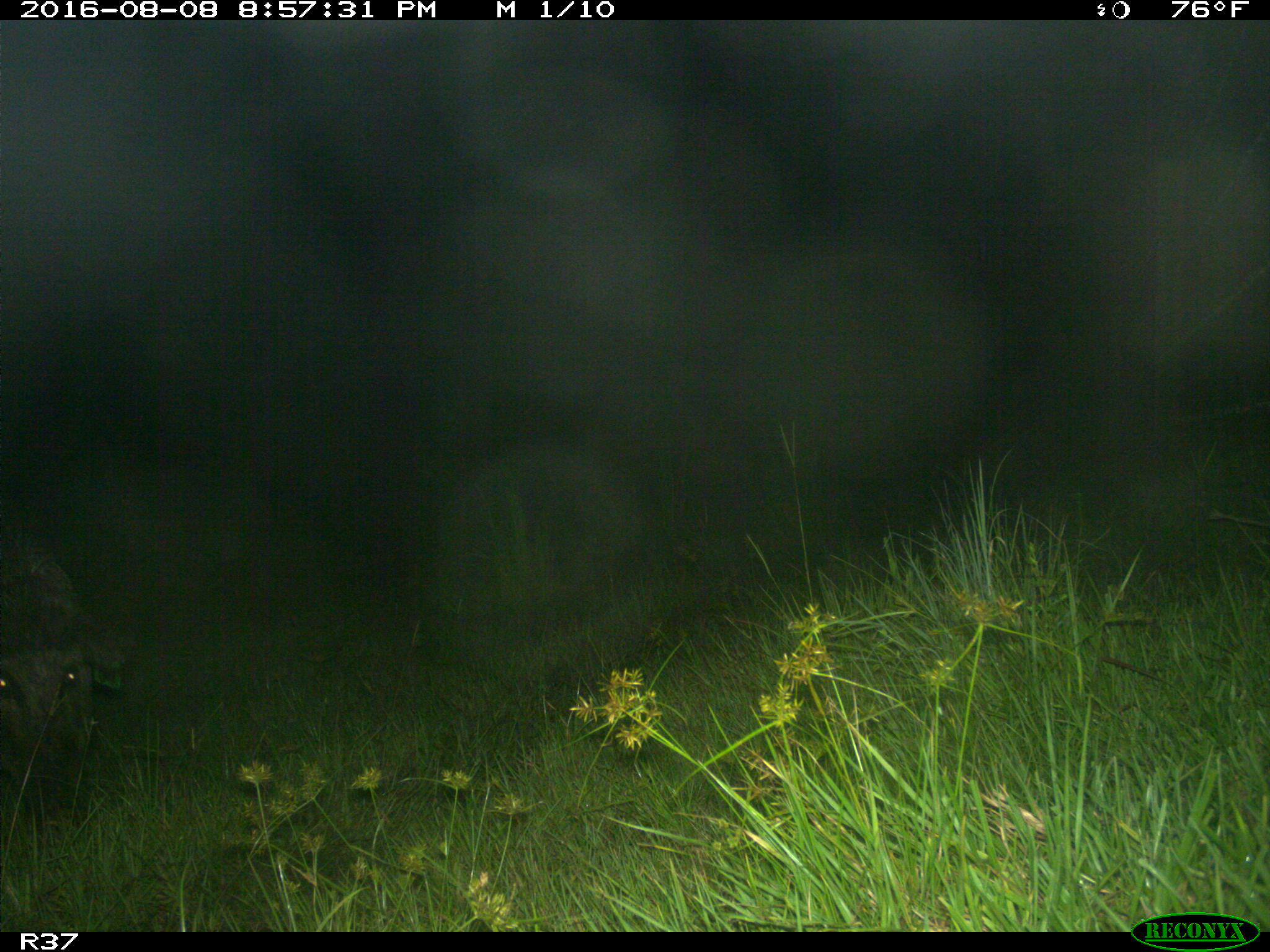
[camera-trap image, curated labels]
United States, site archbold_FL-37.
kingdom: Animalia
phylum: Chordata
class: Mammalia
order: Artiodactyla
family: Suidae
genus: Sus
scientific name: Sus scrofa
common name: wild boar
Sus scrofa (wild boar).